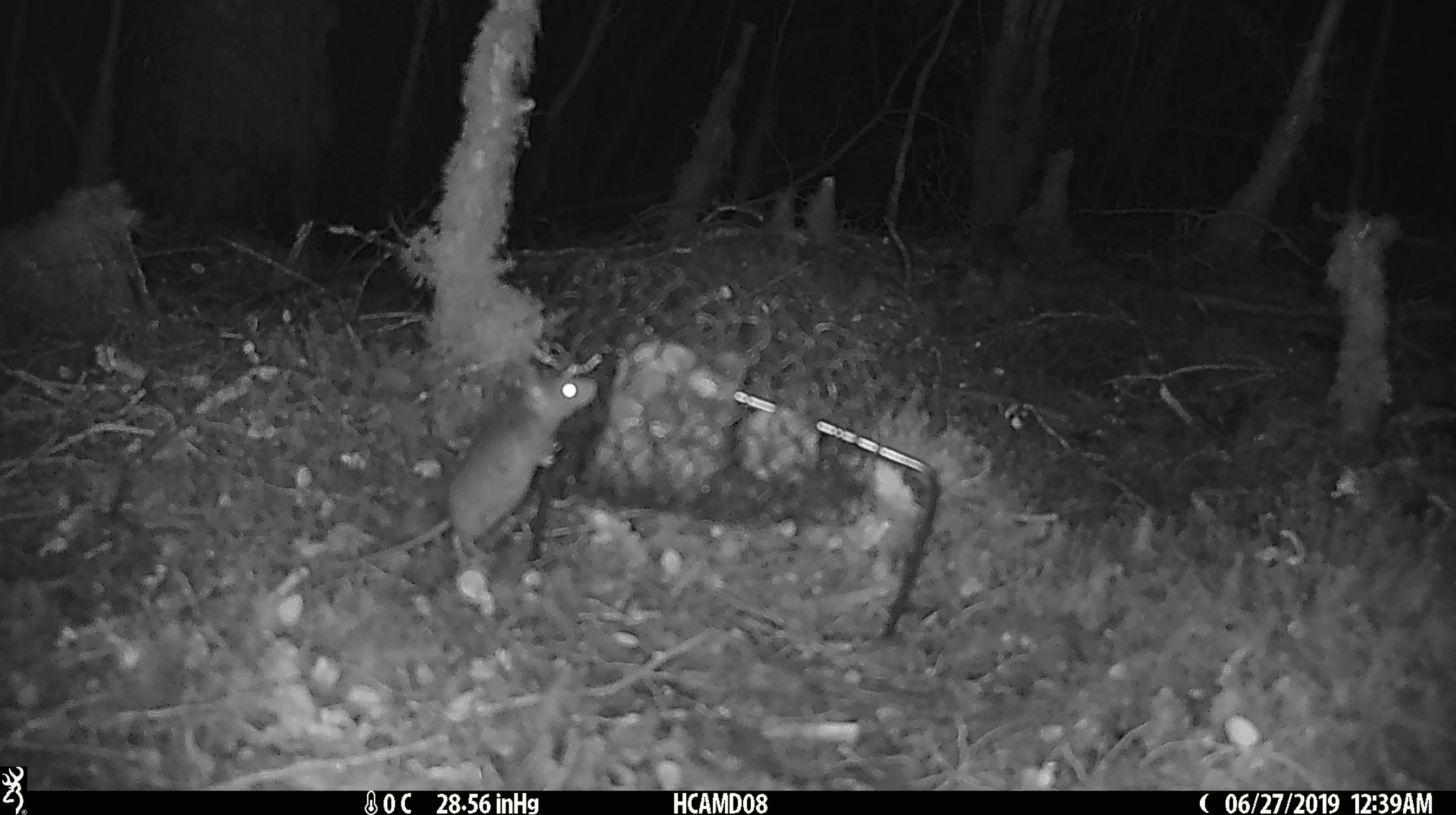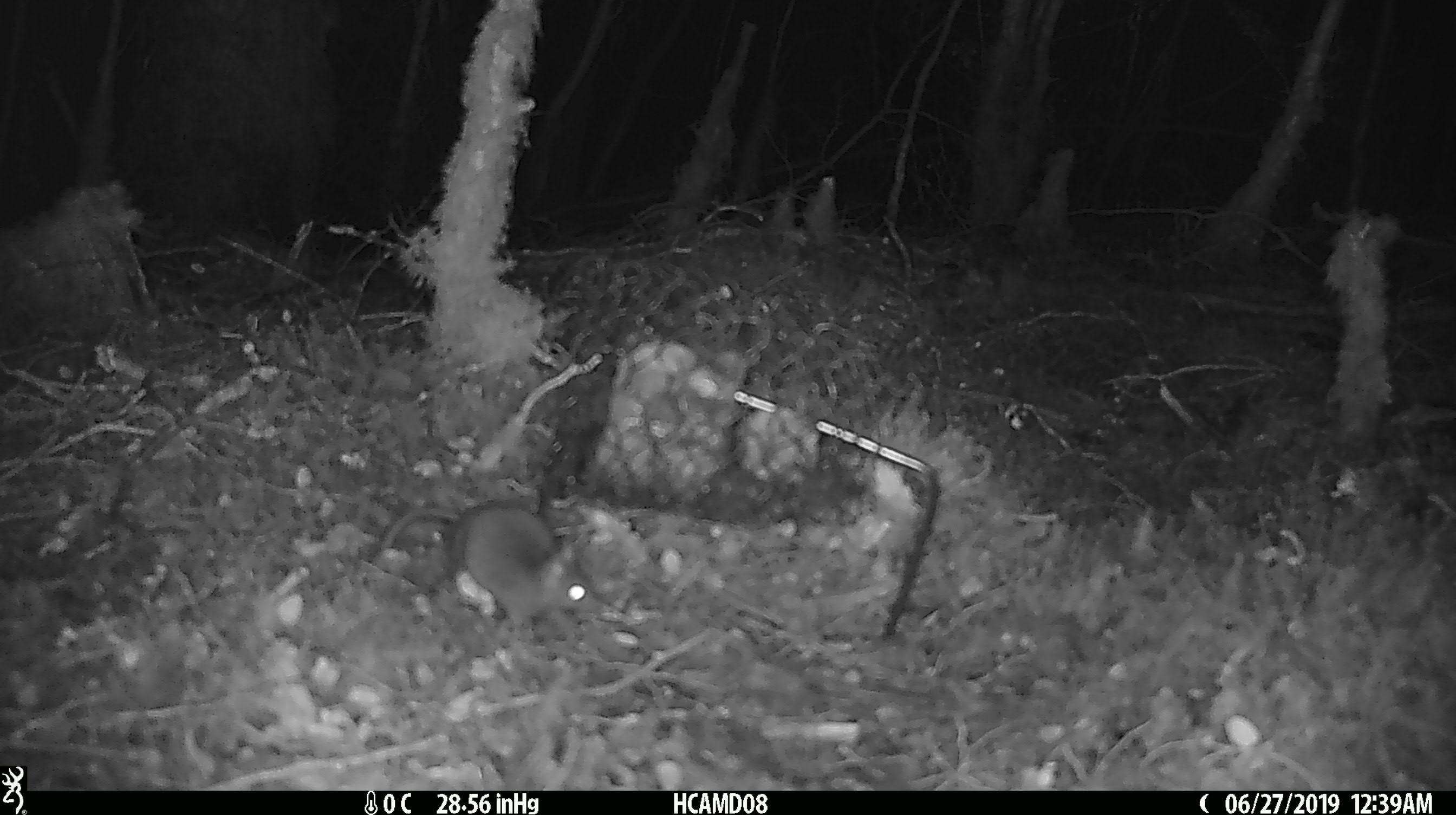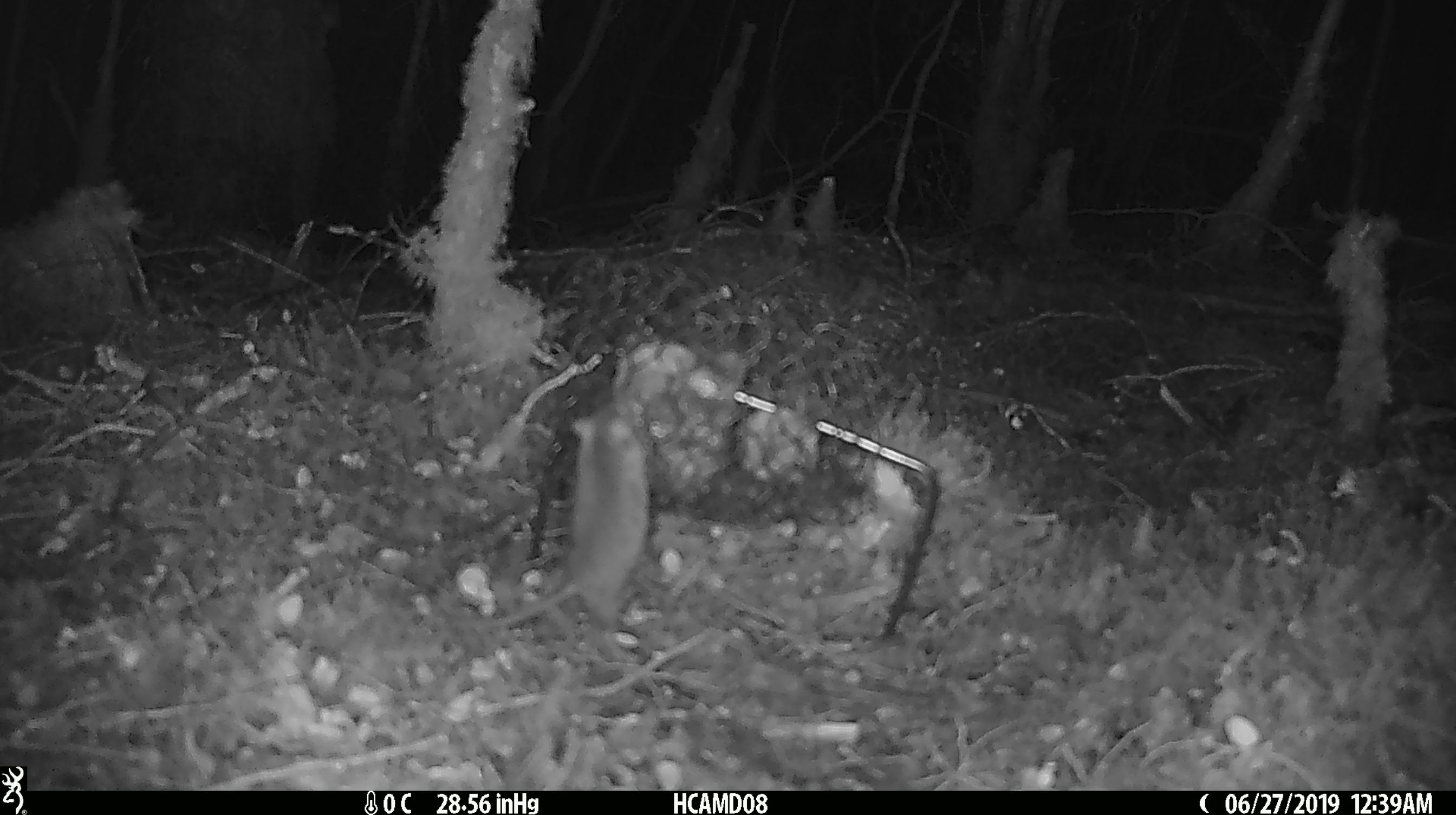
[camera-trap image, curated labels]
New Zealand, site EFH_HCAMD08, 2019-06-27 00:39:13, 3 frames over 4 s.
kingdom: Animalia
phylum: Chordata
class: Mammalia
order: Rodentia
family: Muridae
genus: Mus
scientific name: Mus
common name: mouse